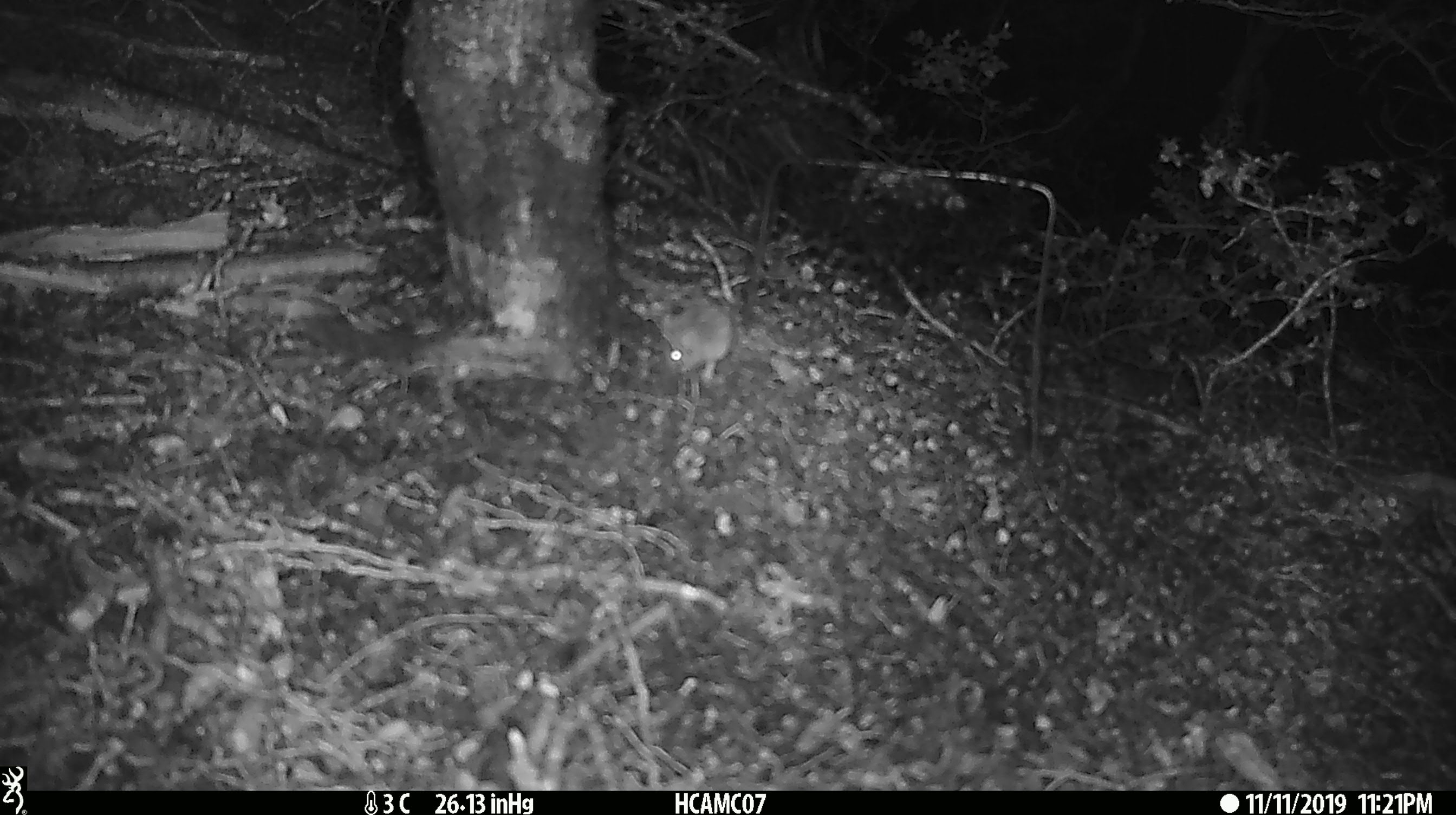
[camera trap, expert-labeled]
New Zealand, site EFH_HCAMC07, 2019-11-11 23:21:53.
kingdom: Animalia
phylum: Chordata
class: Mammalia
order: Rodentia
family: Muridae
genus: Mus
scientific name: Mus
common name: mouse